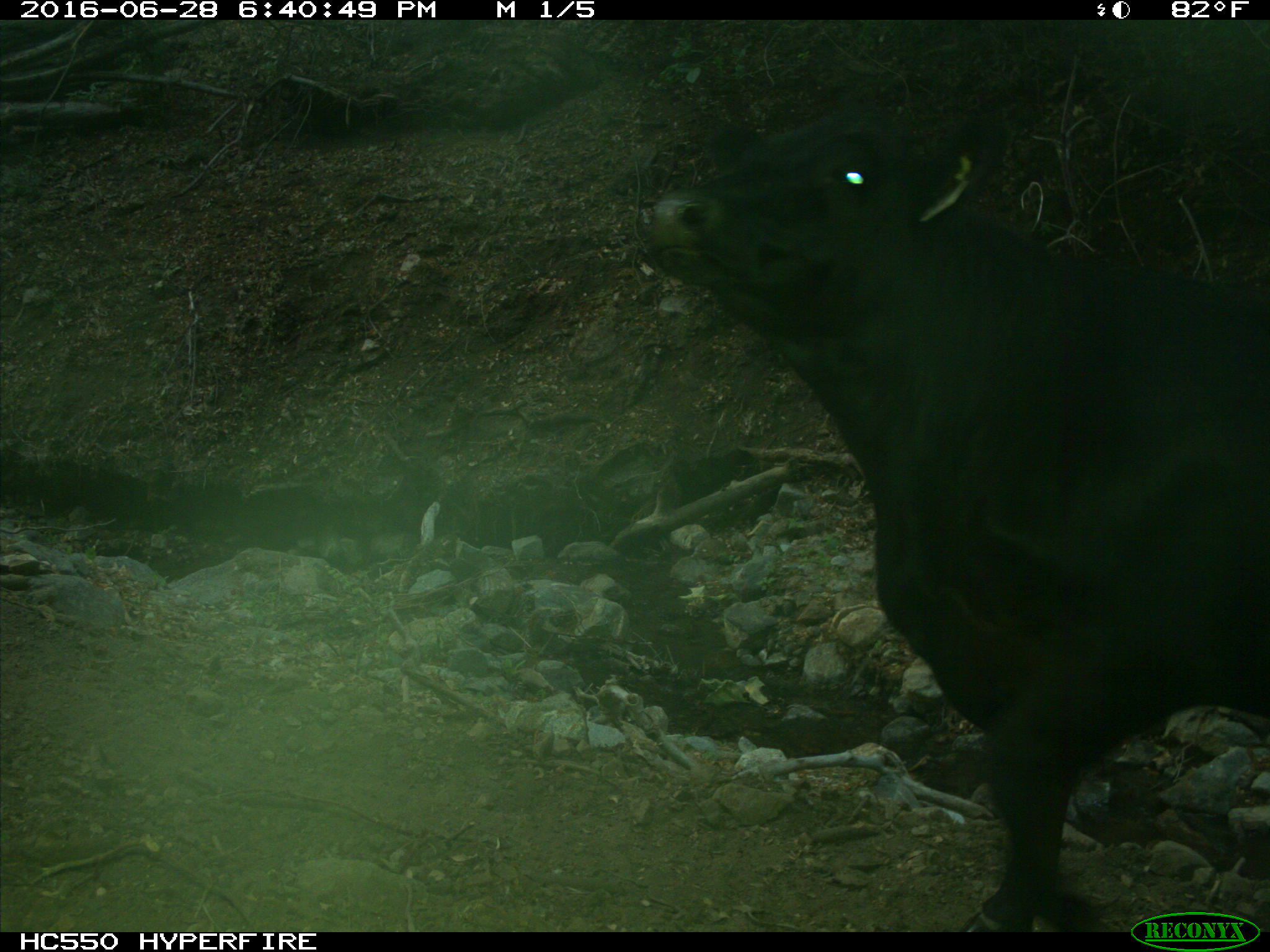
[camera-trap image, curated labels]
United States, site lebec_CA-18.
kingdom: Animalia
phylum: Chordata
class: Mammalia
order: Artiodactyla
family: Bovidae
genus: Bos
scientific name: Bos taurus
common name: domestic cow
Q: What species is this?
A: Bos taurus (domestic cow).